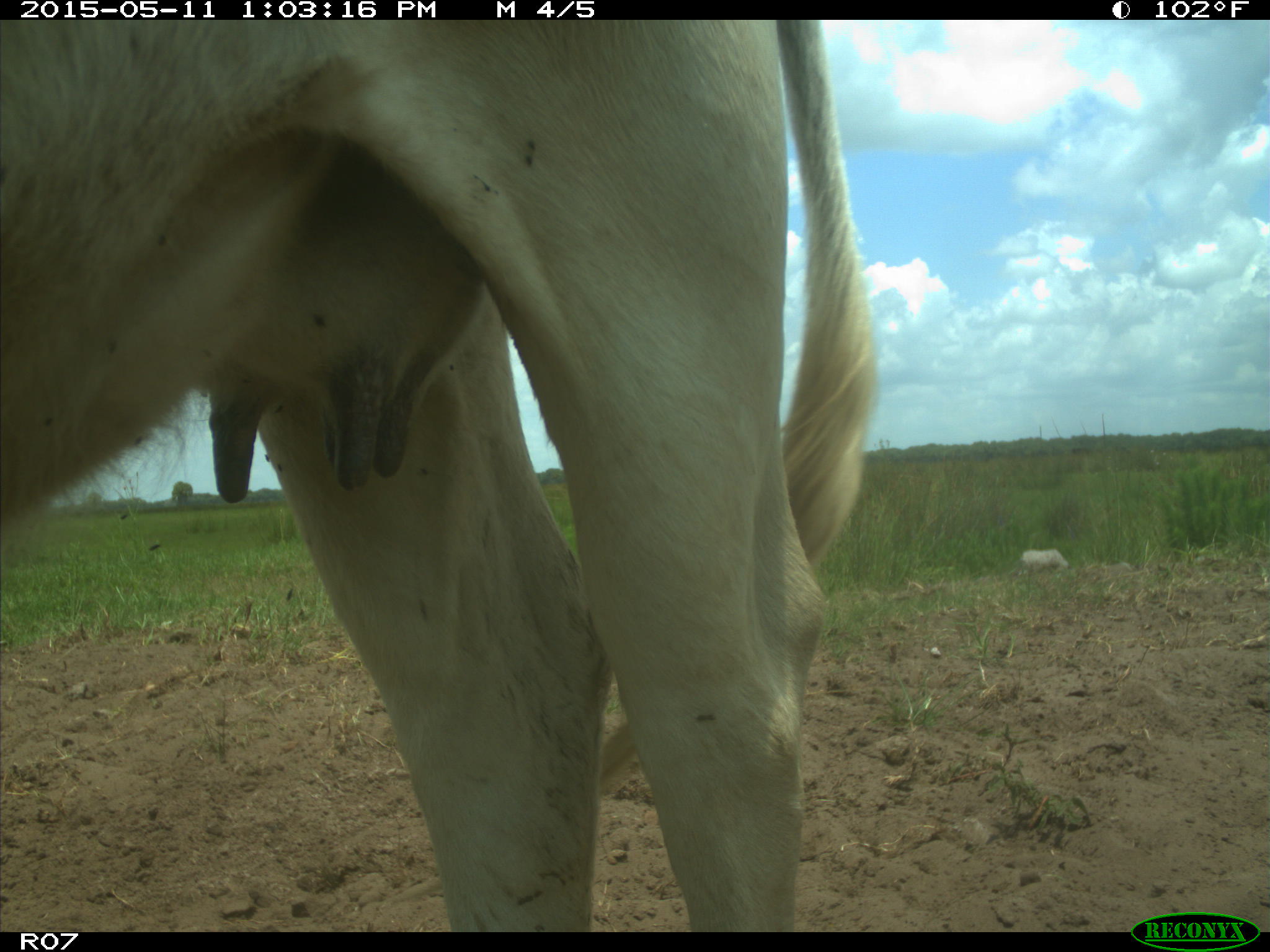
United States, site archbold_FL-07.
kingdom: Animalia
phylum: Chordata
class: Mammalia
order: Artiodactyla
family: Bovidae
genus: Bos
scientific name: Bos taurus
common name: domestic cow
Bos taurus (domestic cow).